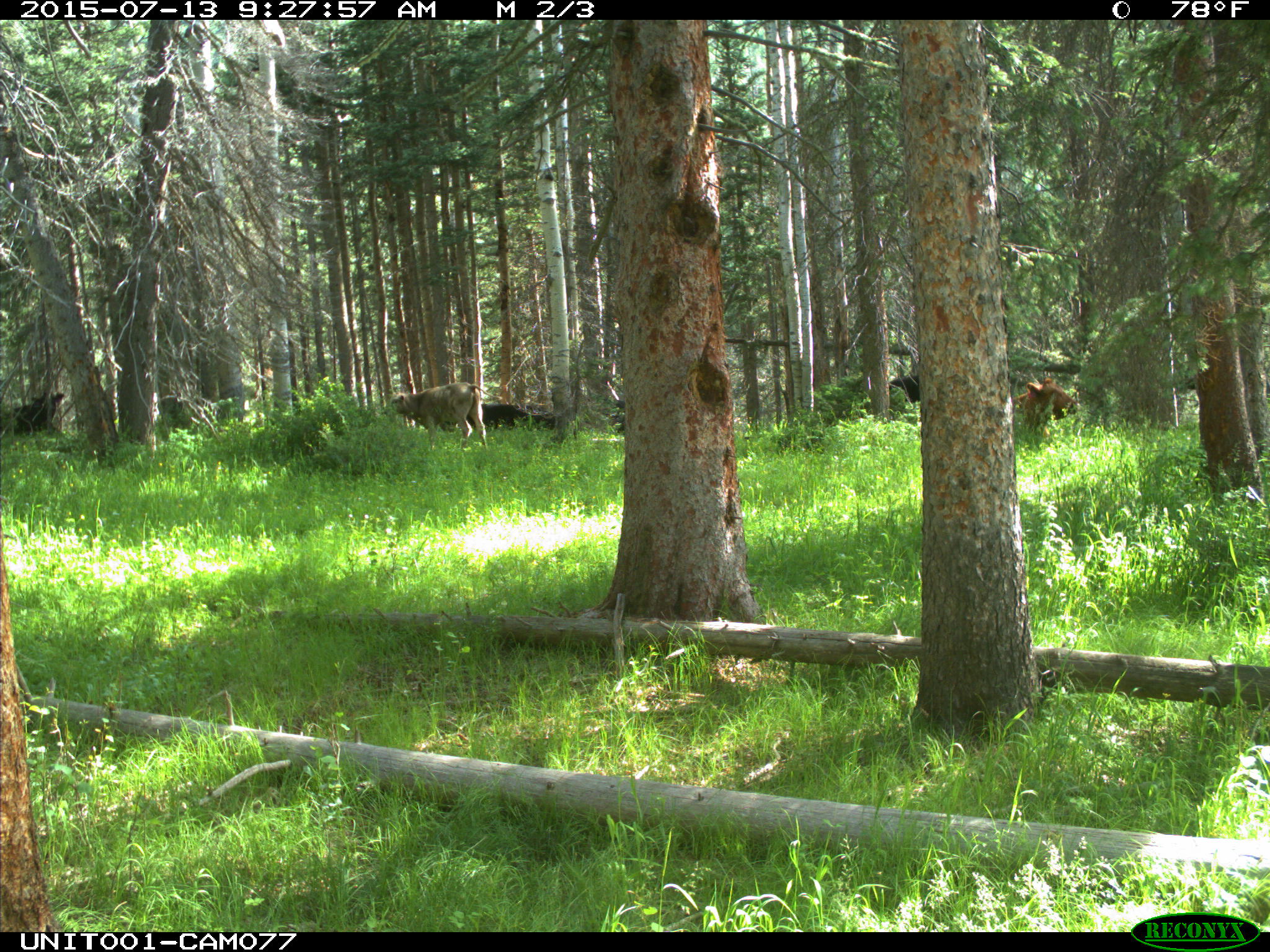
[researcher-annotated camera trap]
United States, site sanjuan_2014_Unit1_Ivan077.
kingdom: Animalia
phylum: Chordata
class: Mammalia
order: Artiodactyla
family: Bovidae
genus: Bos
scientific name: Bos taurus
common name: domestic cow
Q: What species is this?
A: Bos taurus (domestic cow).